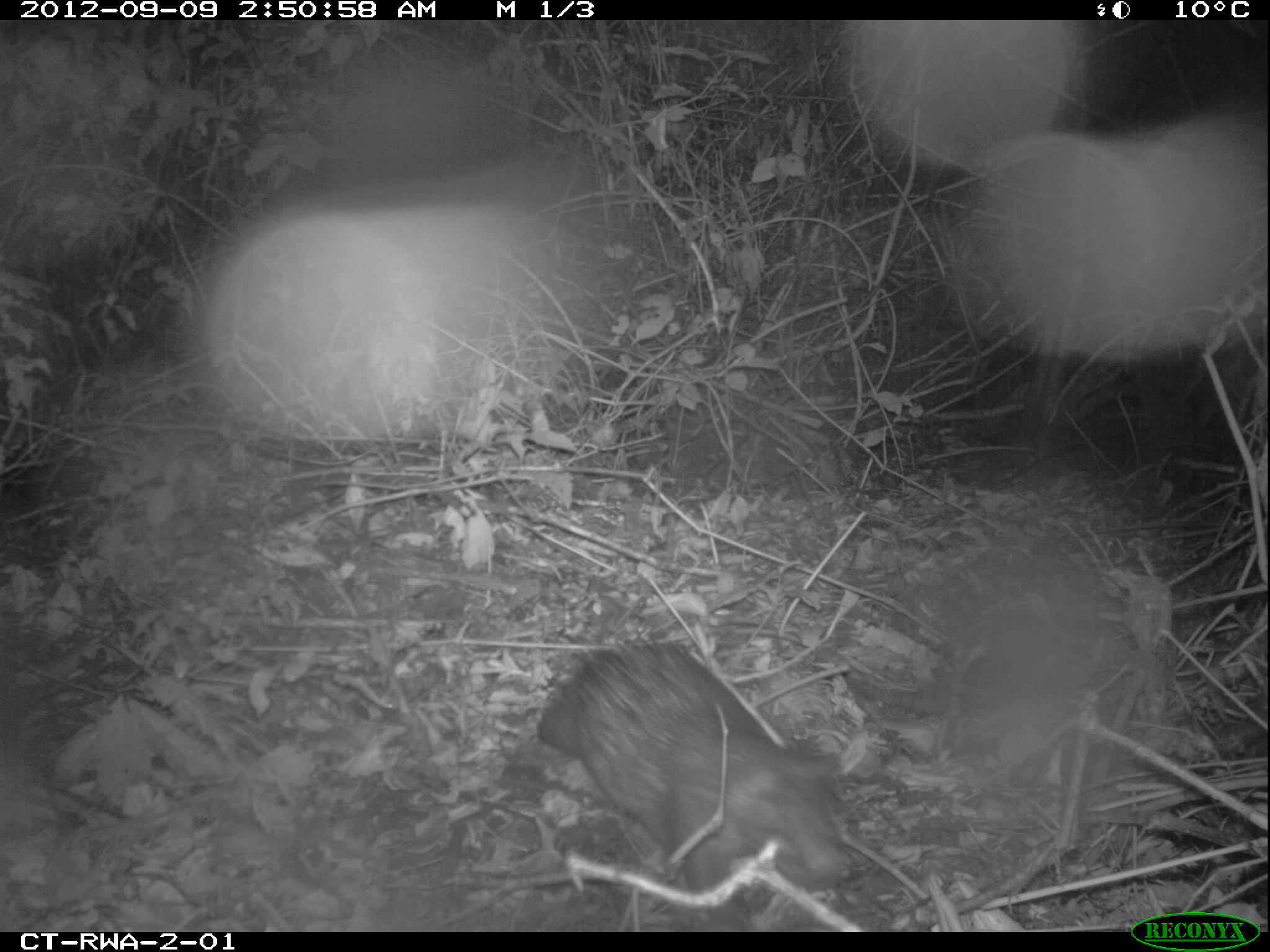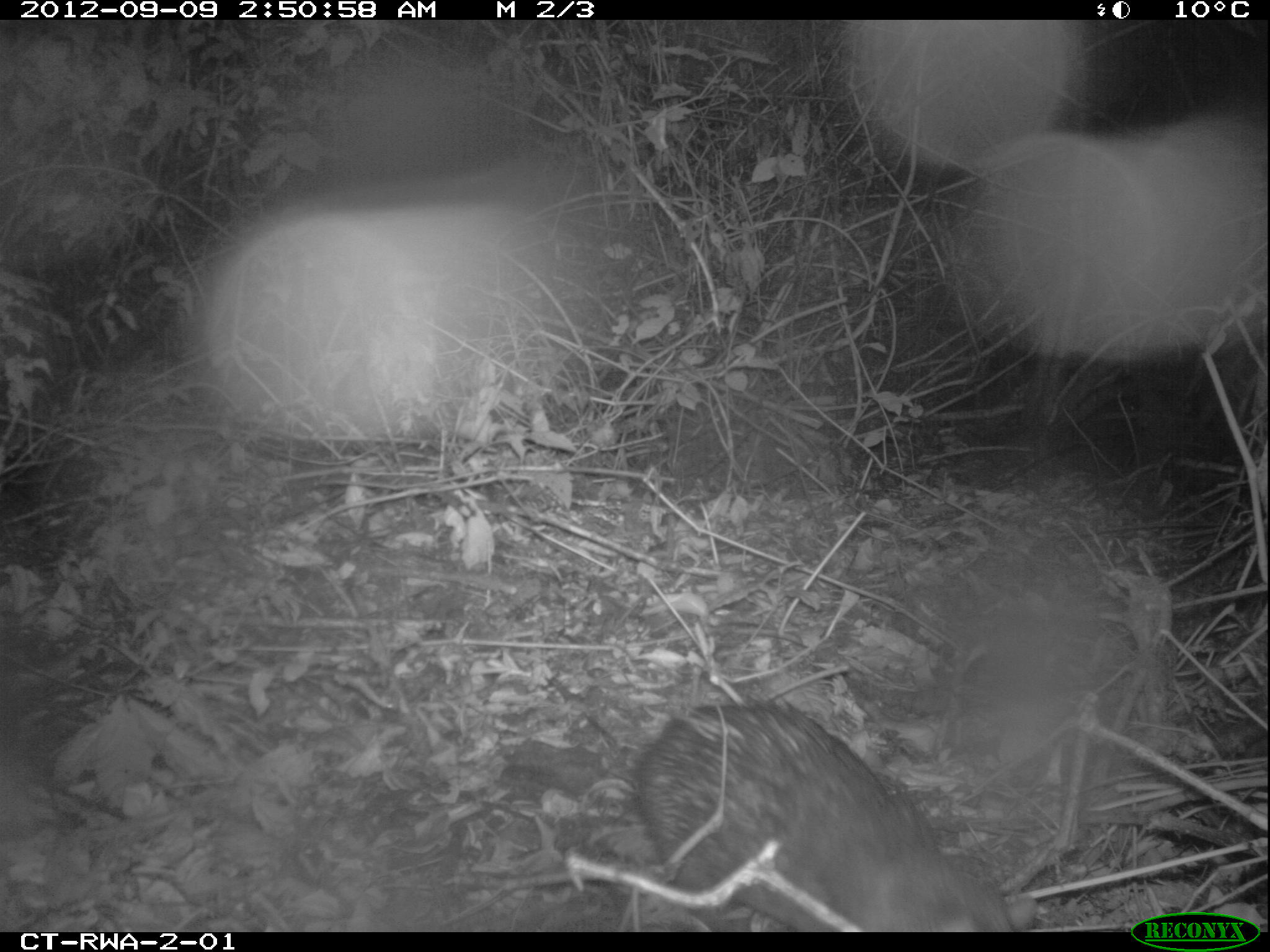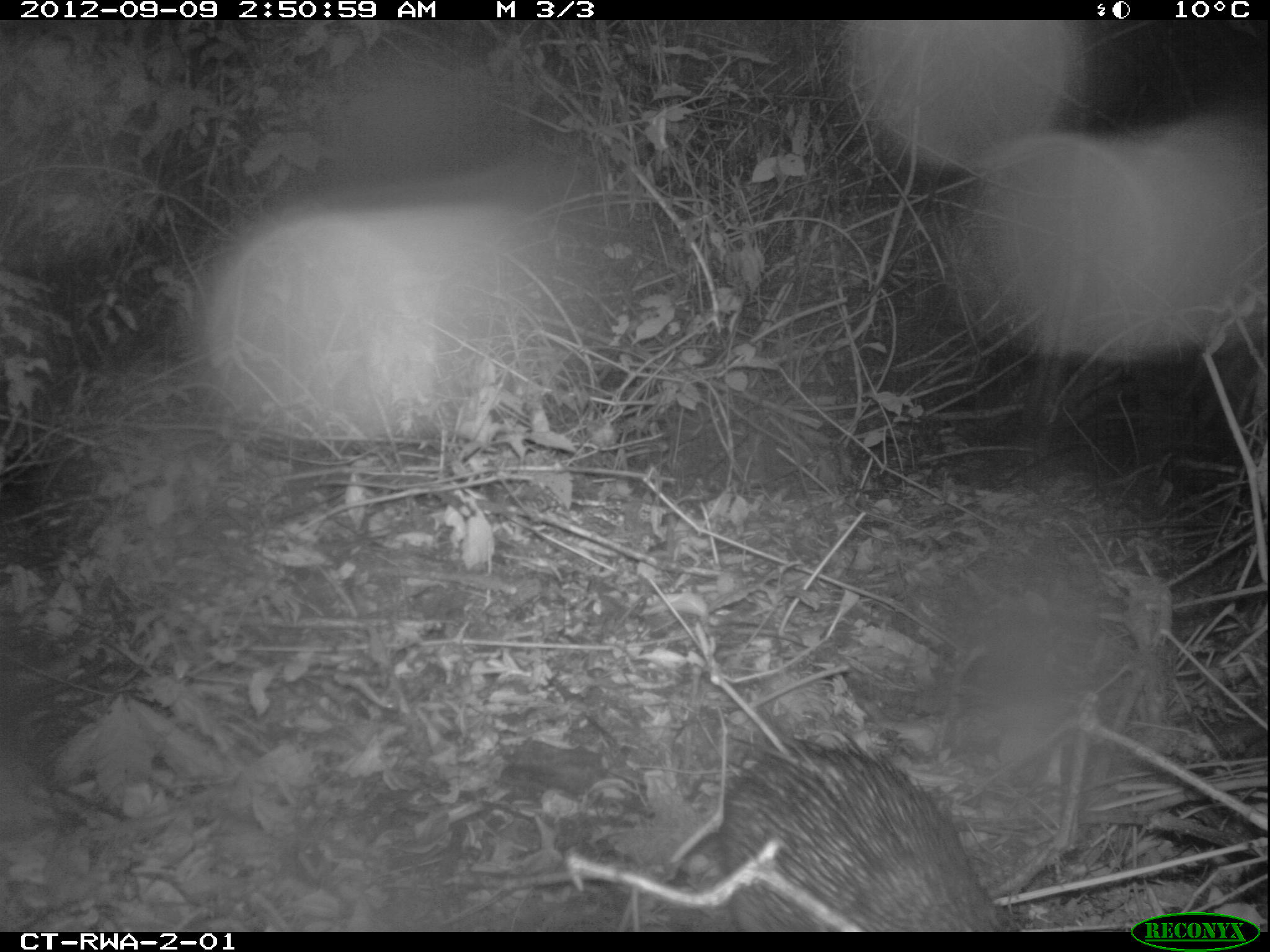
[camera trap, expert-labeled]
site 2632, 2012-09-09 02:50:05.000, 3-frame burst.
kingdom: Animalia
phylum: Chordata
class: Mammalia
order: Rodentia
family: Hystricidae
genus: Atherurus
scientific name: Atherurus africanus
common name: african brush-tailed porcupine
Atherurus africanus (african brush-tailed porcupine), count 1.